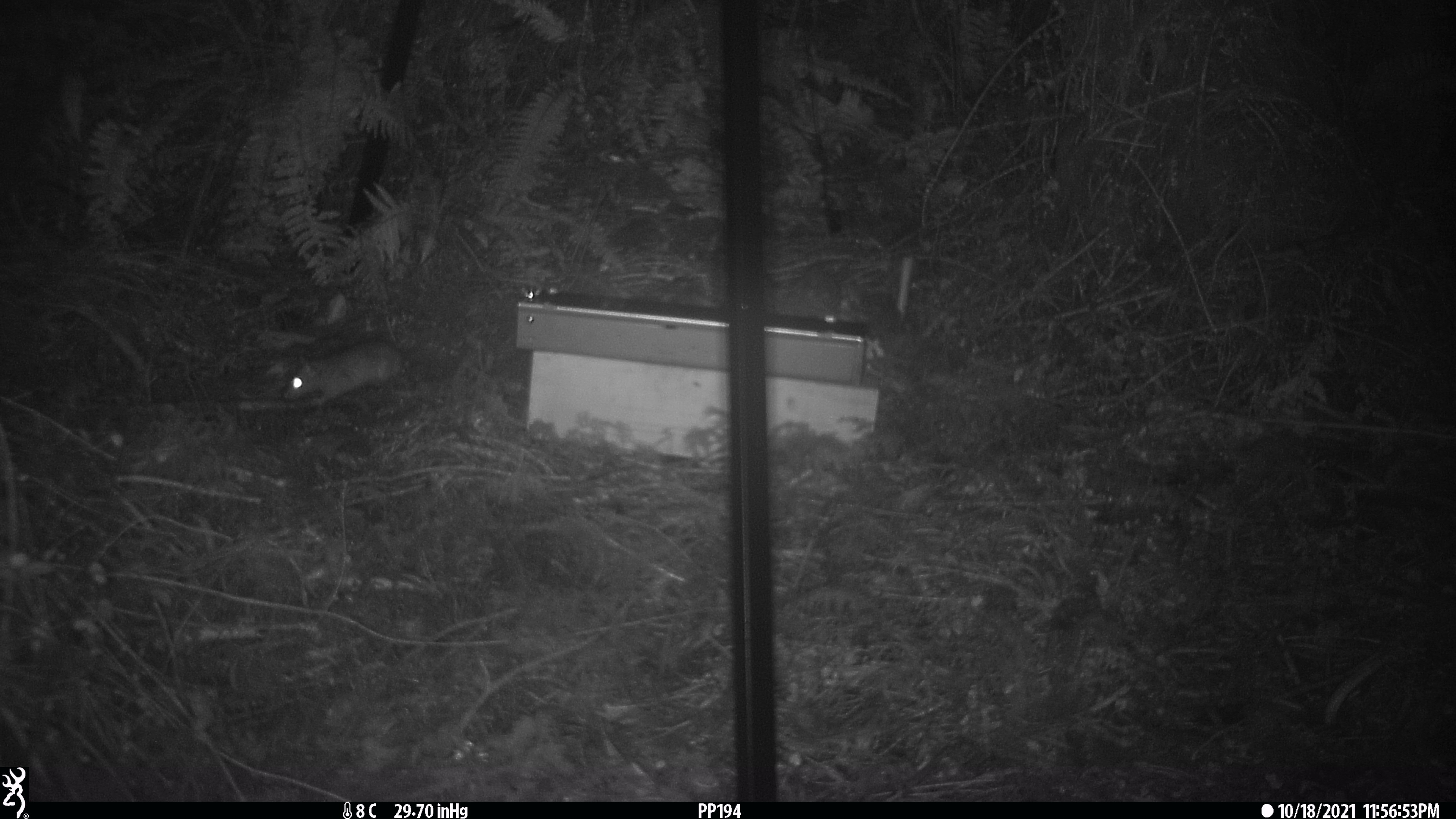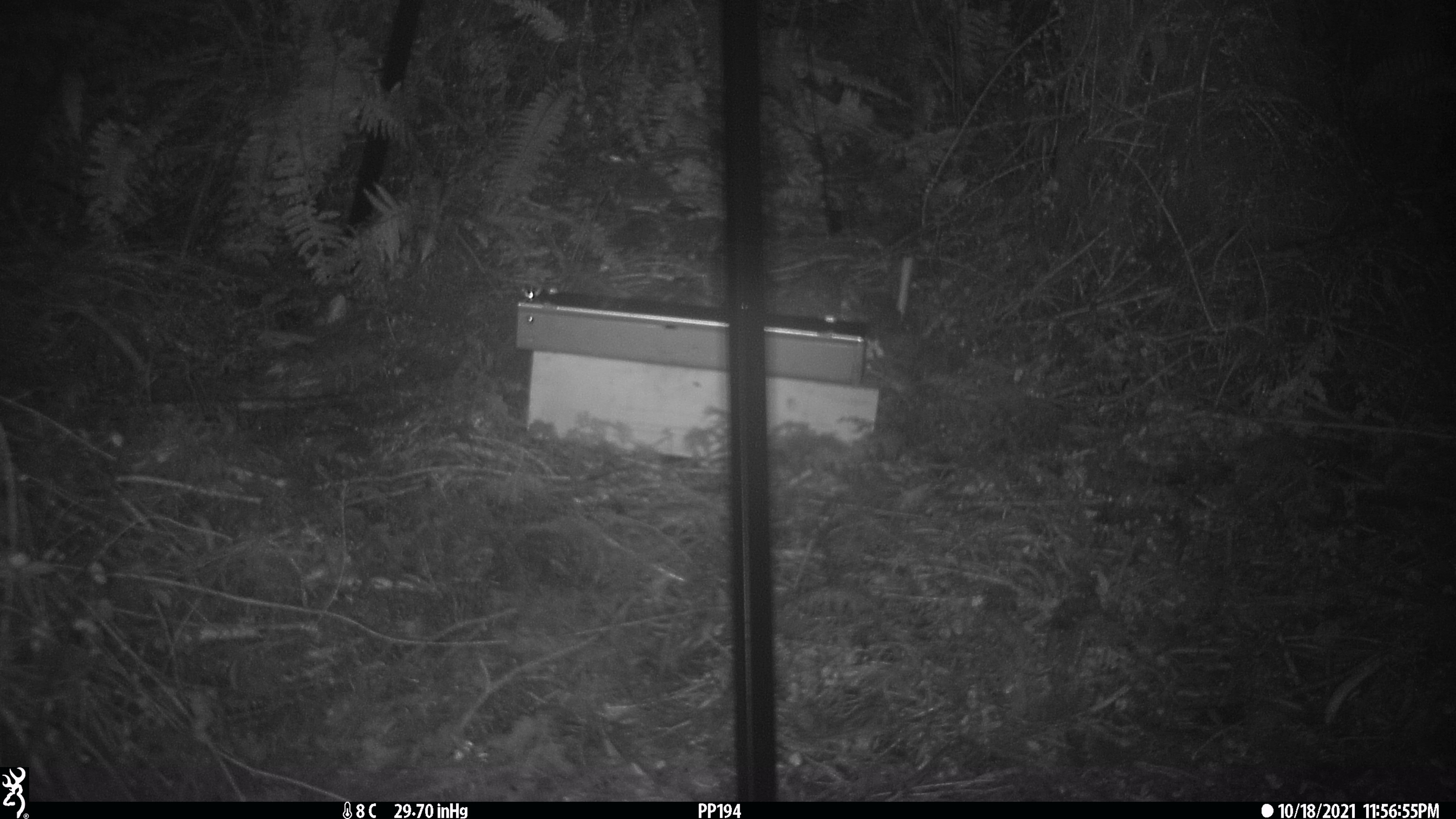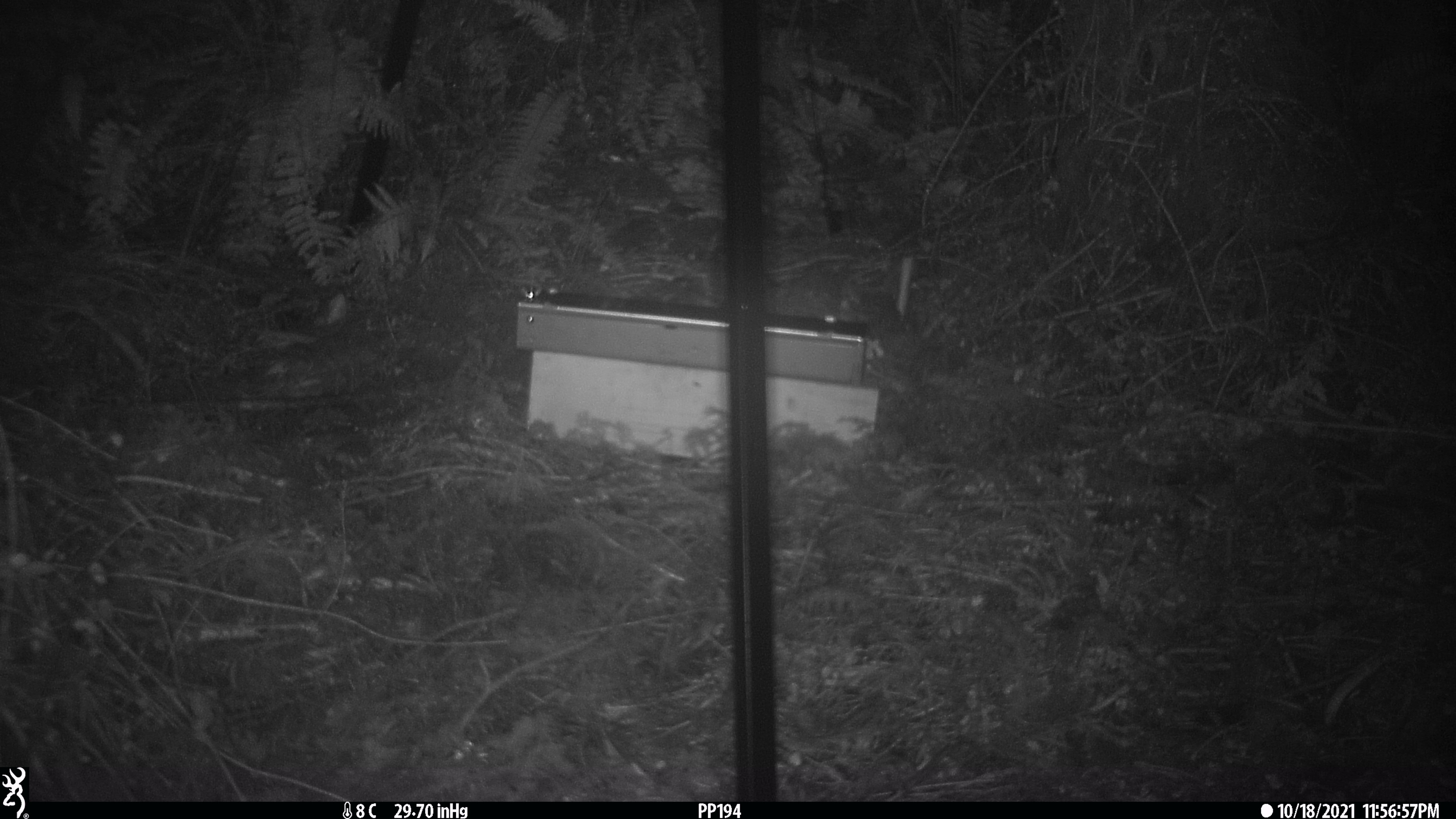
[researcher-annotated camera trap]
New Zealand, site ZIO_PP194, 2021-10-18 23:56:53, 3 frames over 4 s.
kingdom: Animalia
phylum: Chordata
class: Mammalia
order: Rodentia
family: Muridae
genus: Rattus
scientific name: Rattus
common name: rat